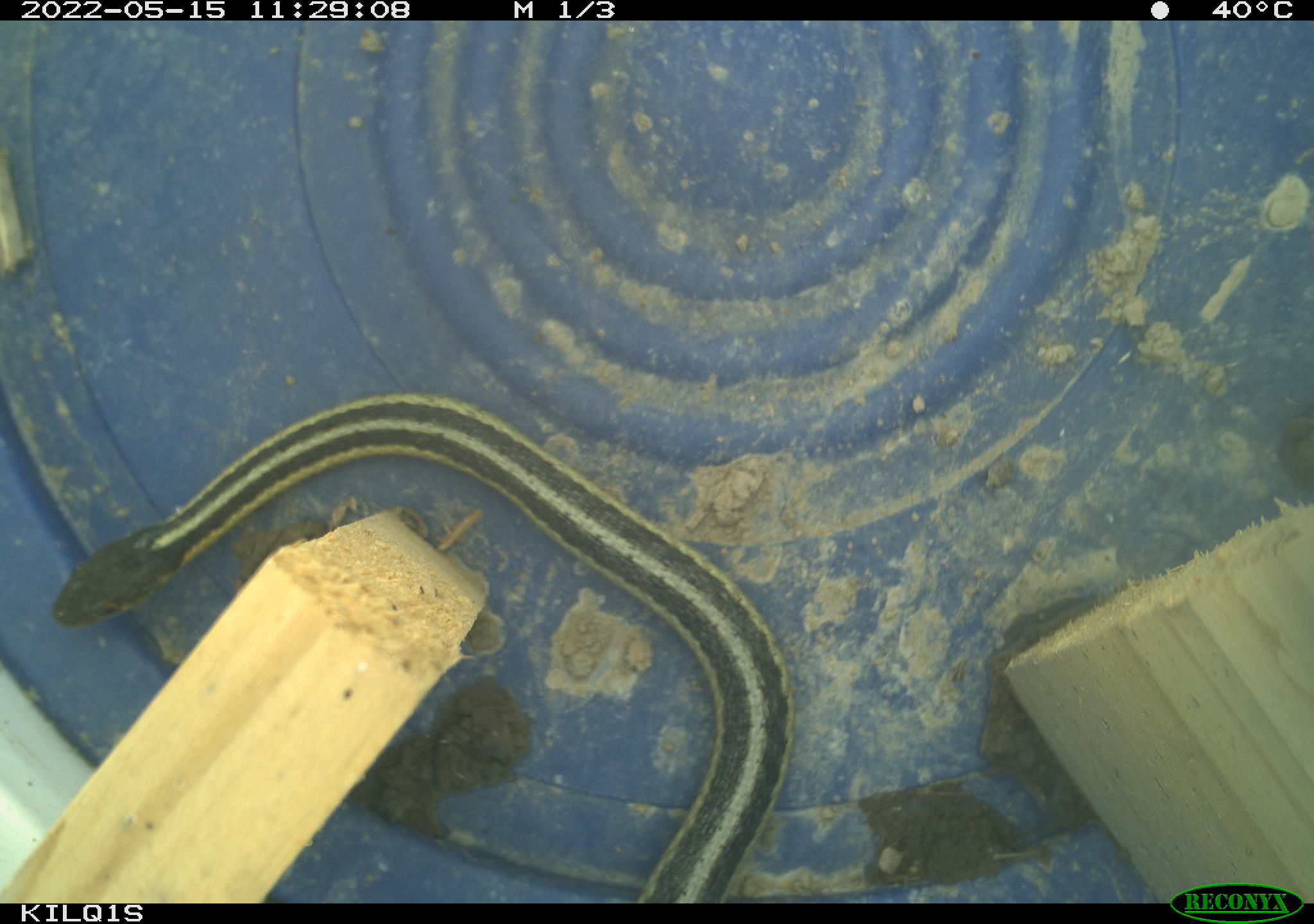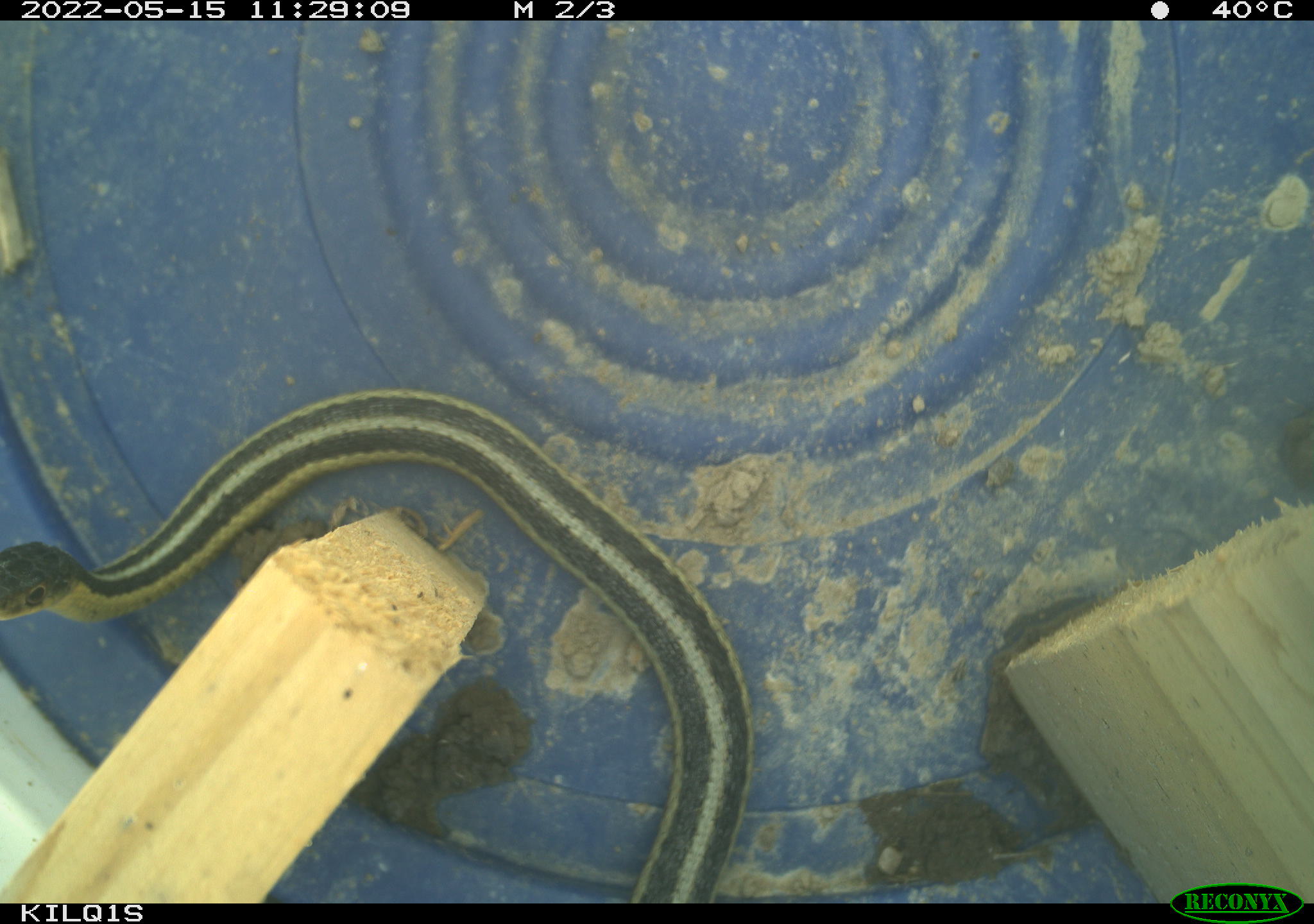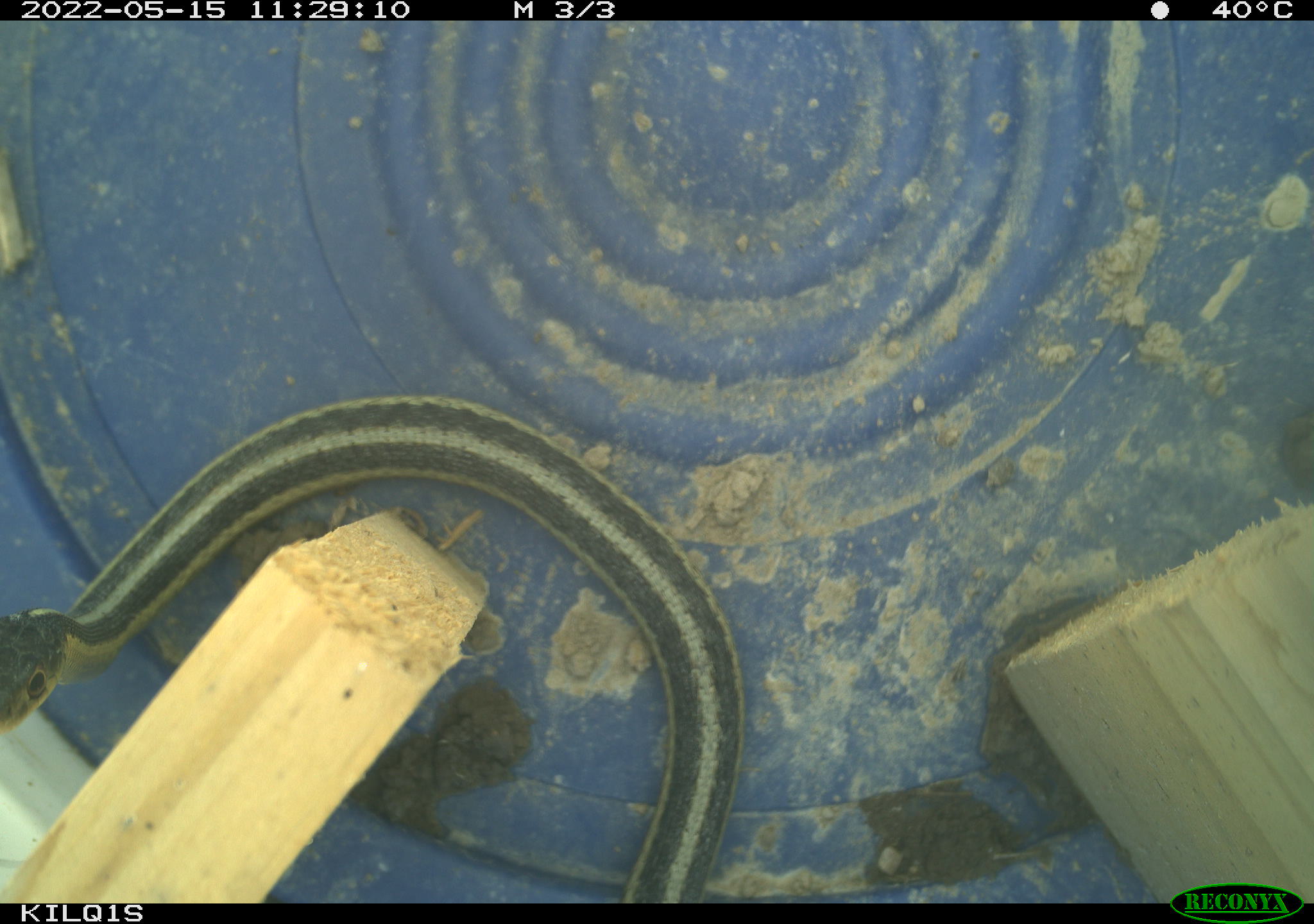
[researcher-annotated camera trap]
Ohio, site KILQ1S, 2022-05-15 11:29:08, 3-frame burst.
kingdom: Animalia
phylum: Chordata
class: Reptilia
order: Squamata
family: Colubridae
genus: Thamnophis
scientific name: Thamnophis sirtalis sirtalis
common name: eastern gartersnake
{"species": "eastern gartersnake (Thamnophis sirtalis sirtalis)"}